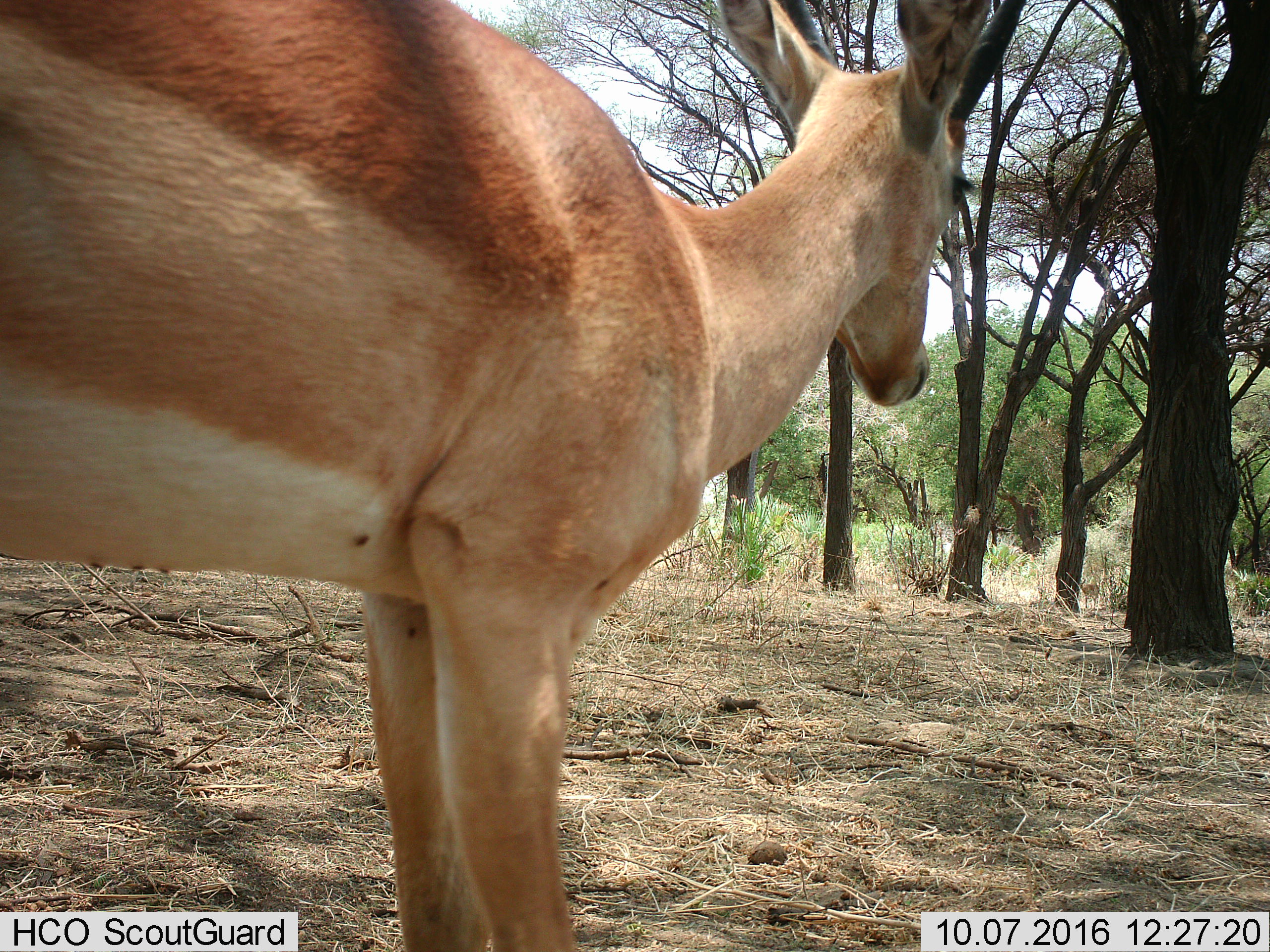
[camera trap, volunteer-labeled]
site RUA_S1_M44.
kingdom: Animalia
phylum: Chordata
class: Mammalia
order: Artiodactyla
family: Bovidae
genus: Aepyceros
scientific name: Aepyceros melampus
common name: impala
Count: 1.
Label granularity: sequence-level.